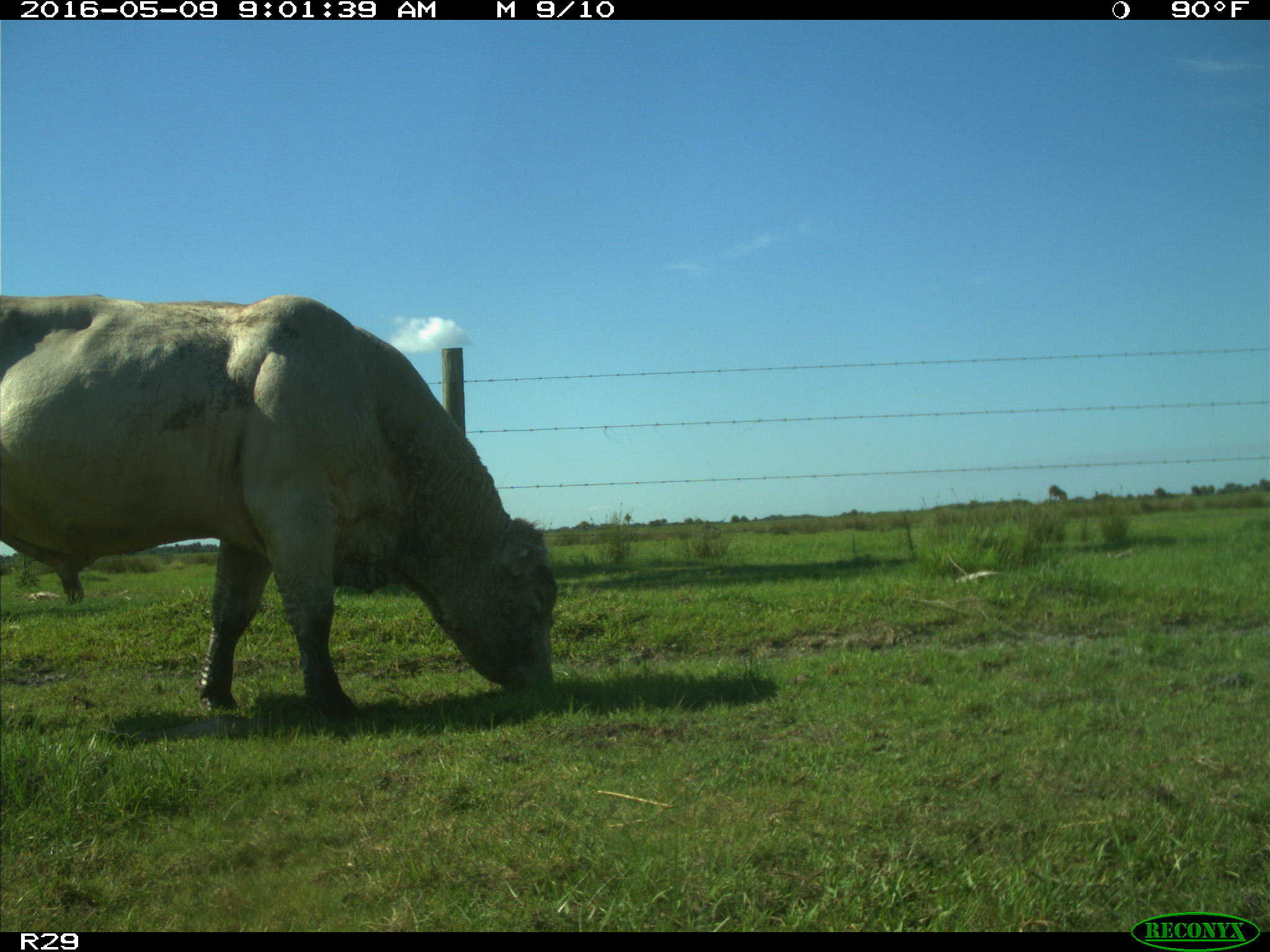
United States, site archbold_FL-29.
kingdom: Animalia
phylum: Chordata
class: Mammalia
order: Artiodactyla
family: Bovidae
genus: Bos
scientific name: Bos taurus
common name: domestic cow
Bos taurus (domestic cow).